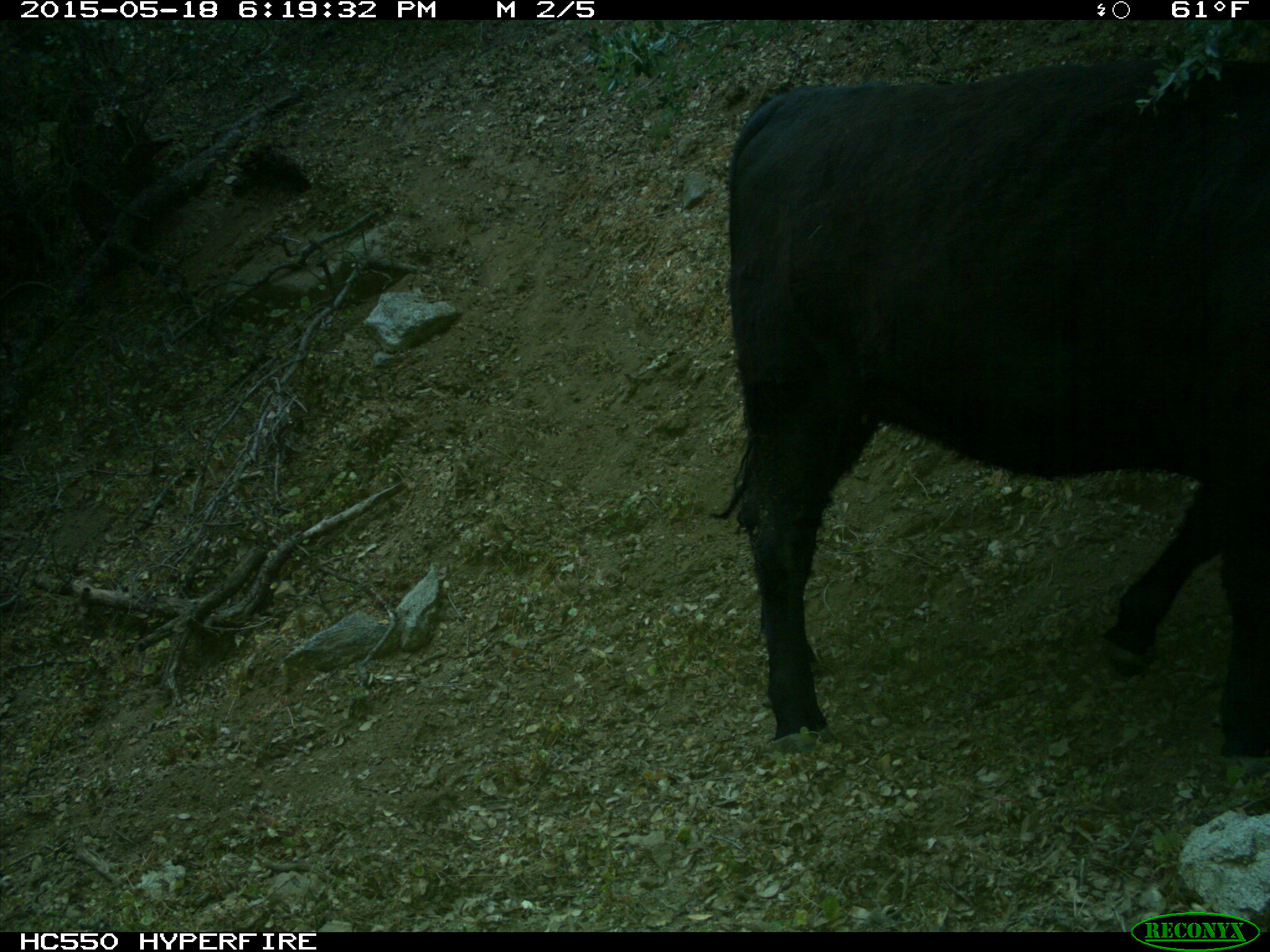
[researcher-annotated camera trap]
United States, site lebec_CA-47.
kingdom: Animalia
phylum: Chordata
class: Mammalia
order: Artiodactyla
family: Bovidae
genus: Bos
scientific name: Bos taurus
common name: domestic cow